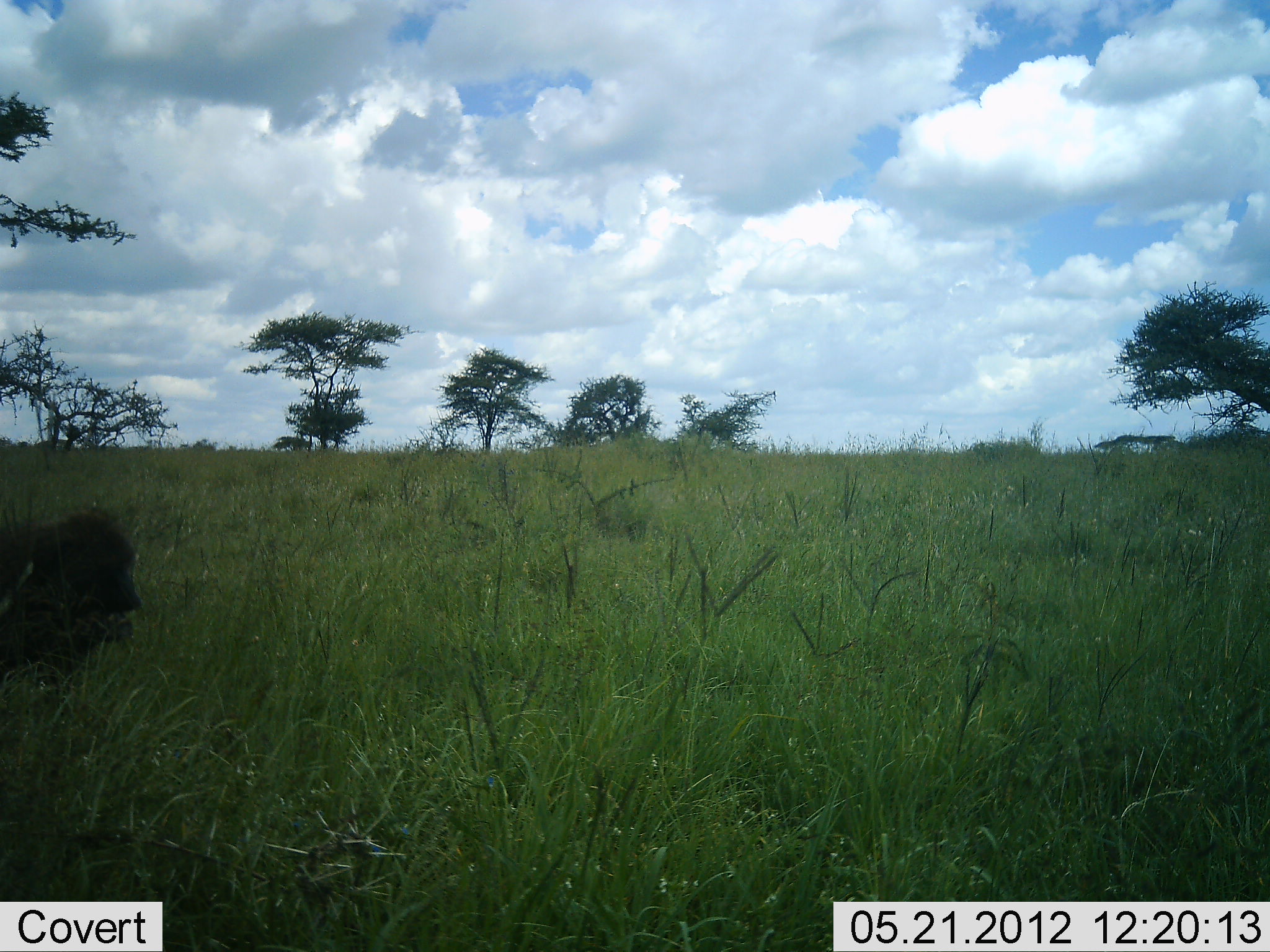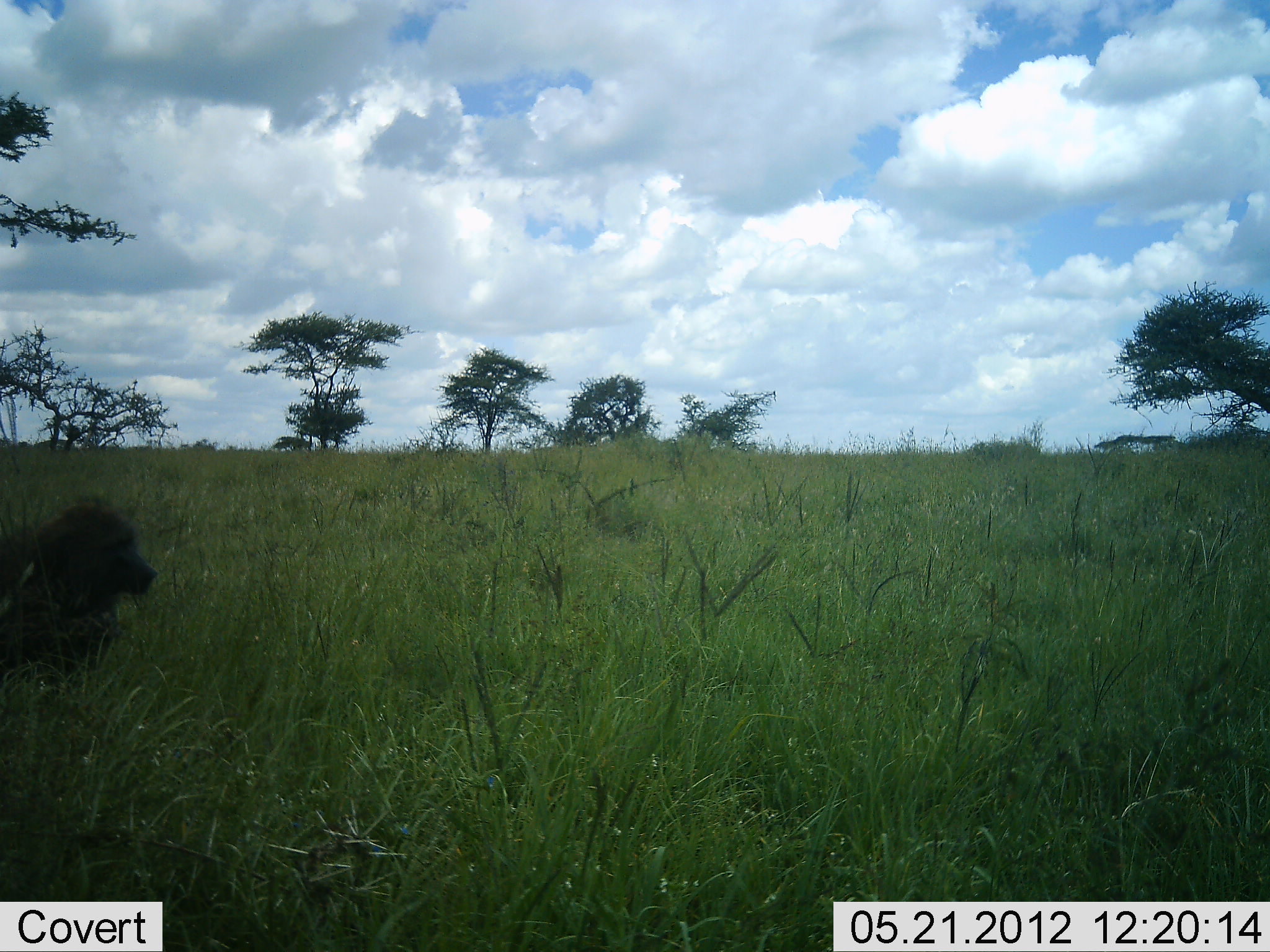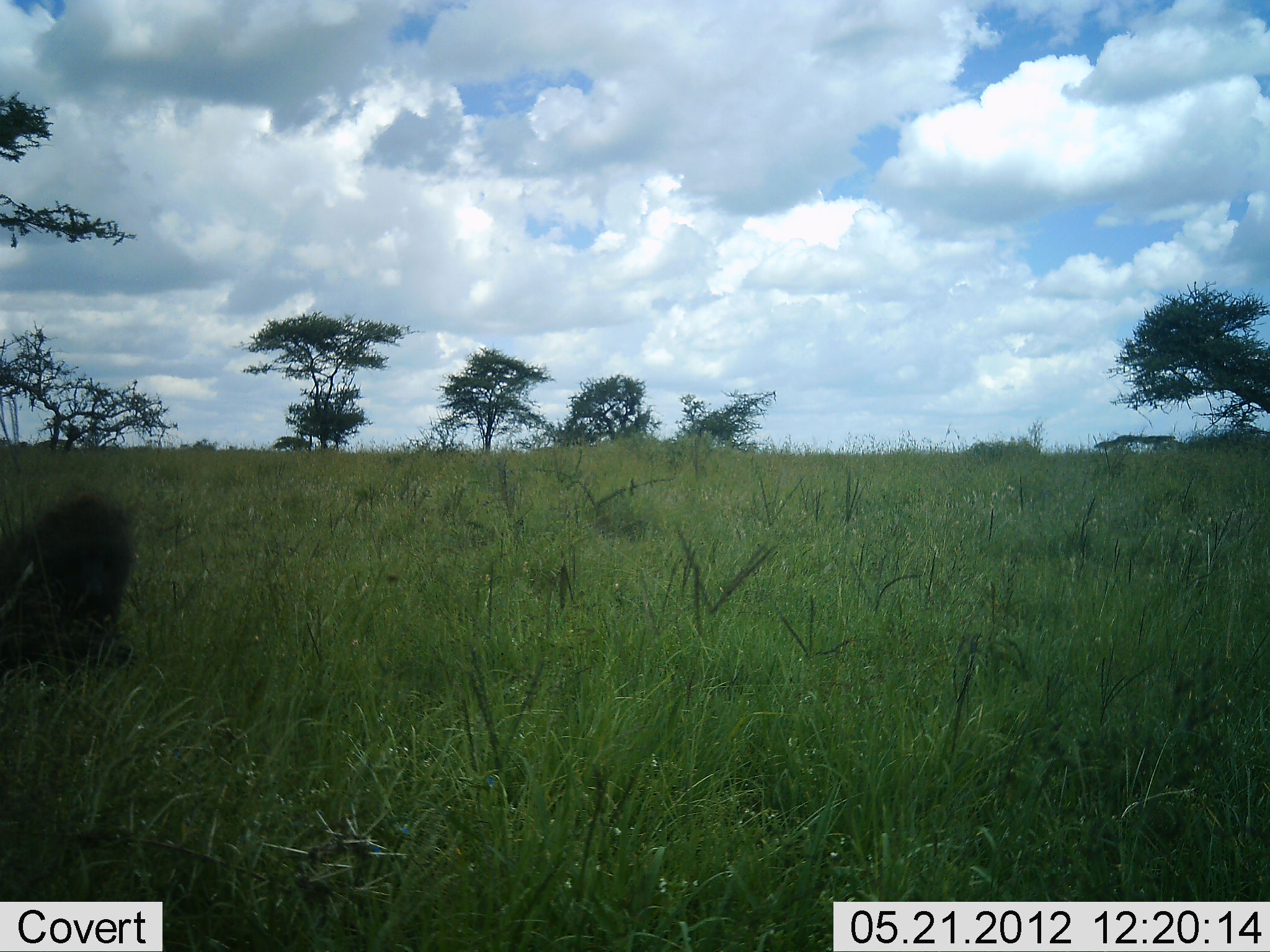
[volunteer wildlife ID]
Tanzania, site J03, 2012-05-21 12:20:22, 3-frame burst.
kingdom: Animalia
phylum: Chordata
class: Mammalia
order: Primates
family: Cercopithecidae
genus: Papio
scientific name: Papio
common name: baboon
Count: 1.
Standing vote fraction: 20%.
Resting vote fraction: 40%.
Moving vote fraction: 0%.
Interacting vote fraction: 0%.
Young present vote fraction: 0%.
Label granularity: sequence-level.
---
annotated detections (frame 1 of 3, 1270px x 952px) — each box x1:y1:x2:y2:
animal: 0:508:141:696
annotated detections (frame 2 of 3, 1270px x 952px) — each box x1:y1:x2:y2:
animal: 0:493:159:698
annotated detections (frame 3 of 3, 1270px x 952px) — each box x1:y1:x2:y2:
animal: 0:488:139:687